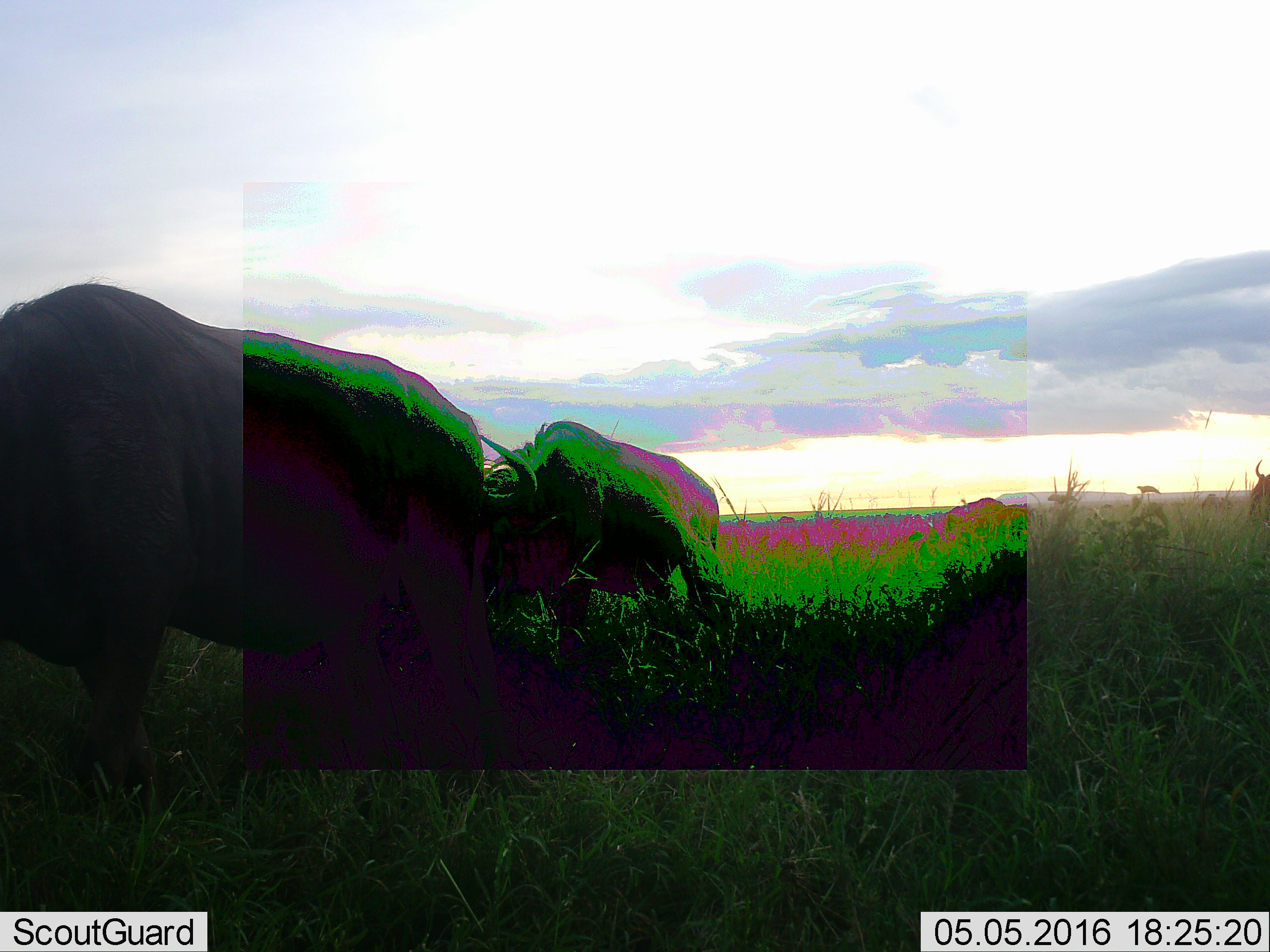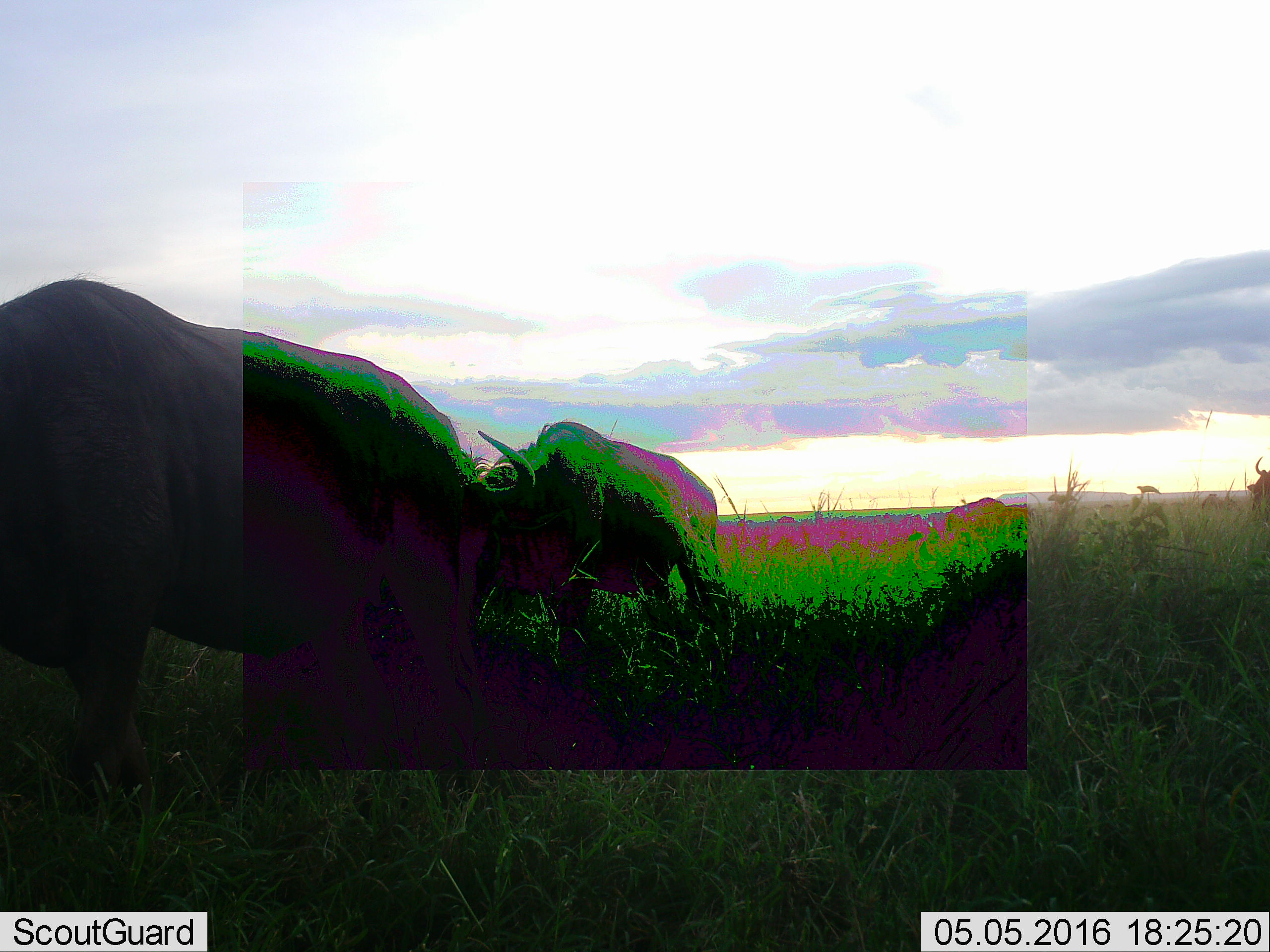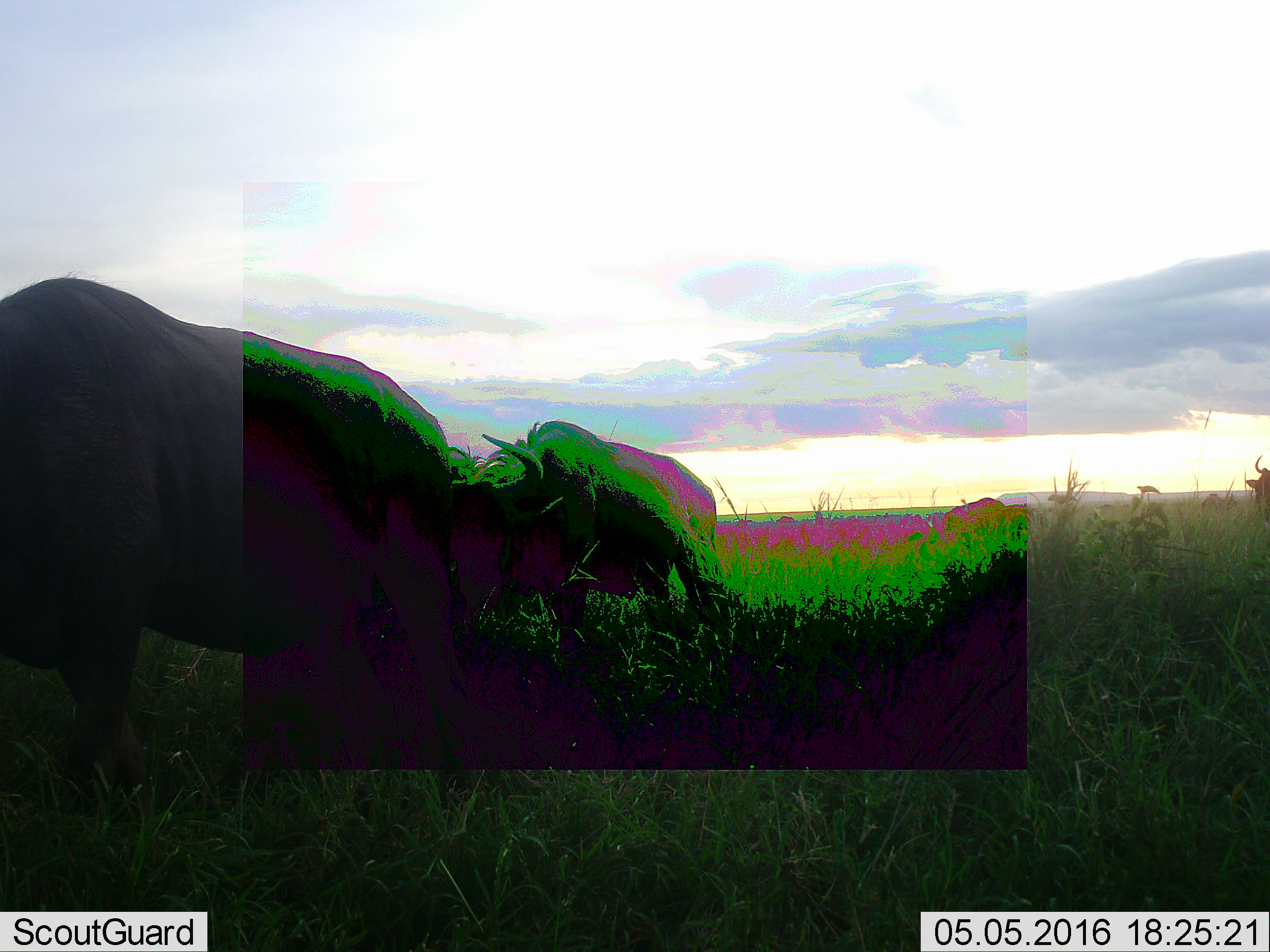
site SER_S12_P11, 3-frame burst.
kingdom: Animalia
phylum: Chordata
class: Mammalia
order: Artiodactyla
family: Bovidae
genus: Syncerus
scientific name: Syncerus caffer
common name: african buffalo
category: buffalo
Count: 2.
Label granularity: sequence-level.